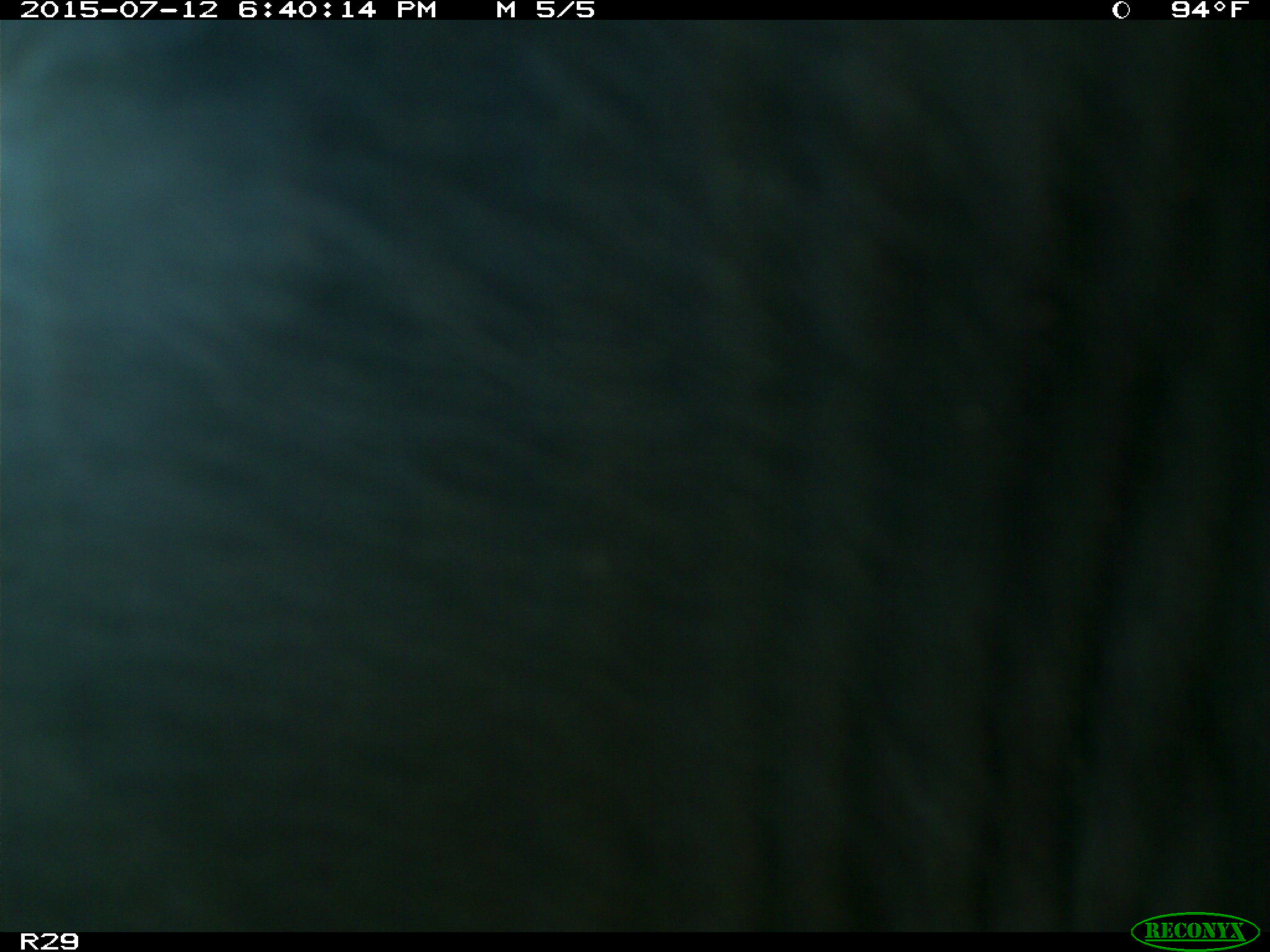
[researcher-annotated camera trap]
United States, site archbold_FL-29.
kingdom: Animalia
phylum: Chordata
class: Mammalia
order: Artiodactyla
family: Bovidae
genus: Bos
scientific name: Bos taurus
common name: domestic cow